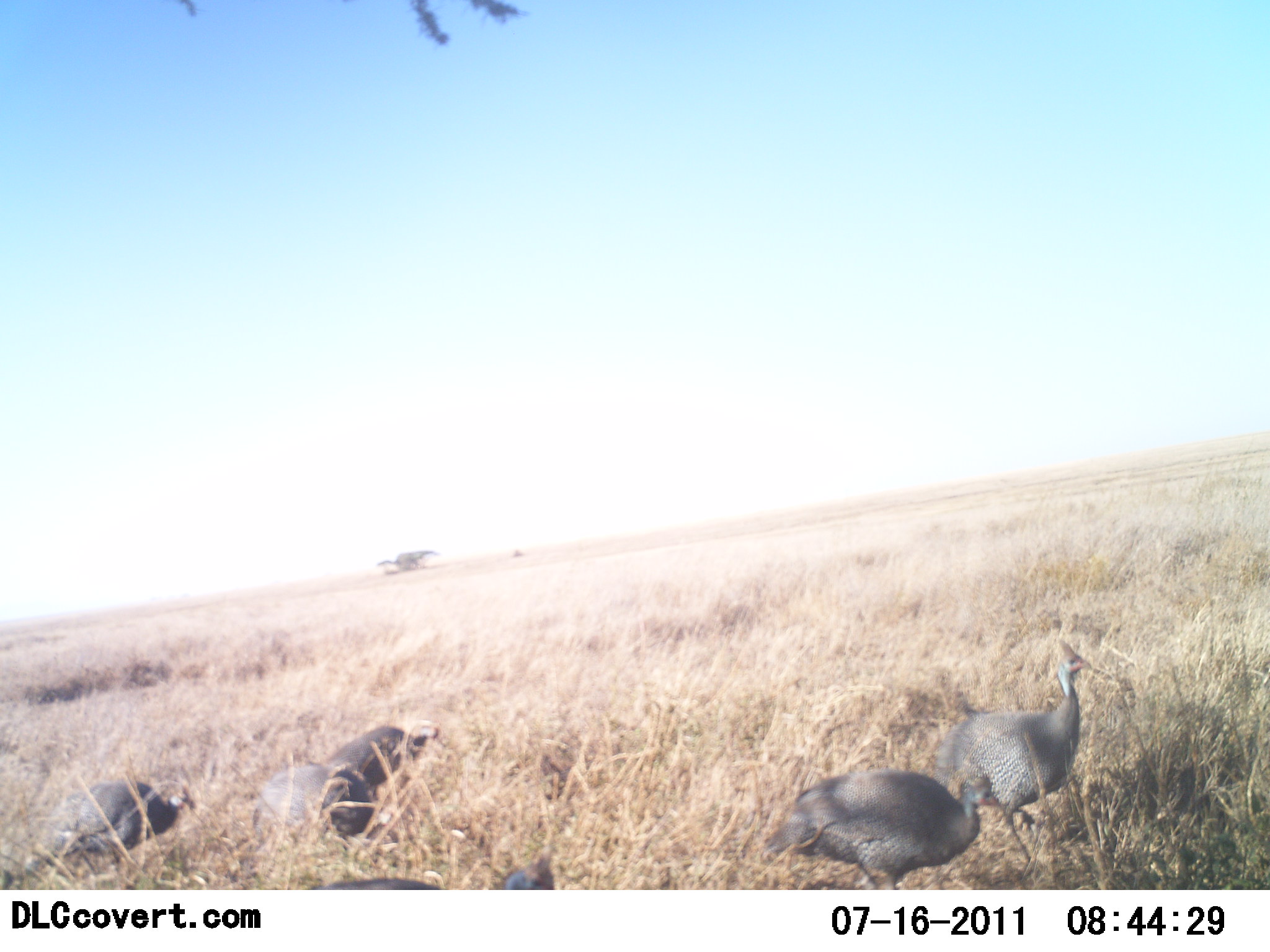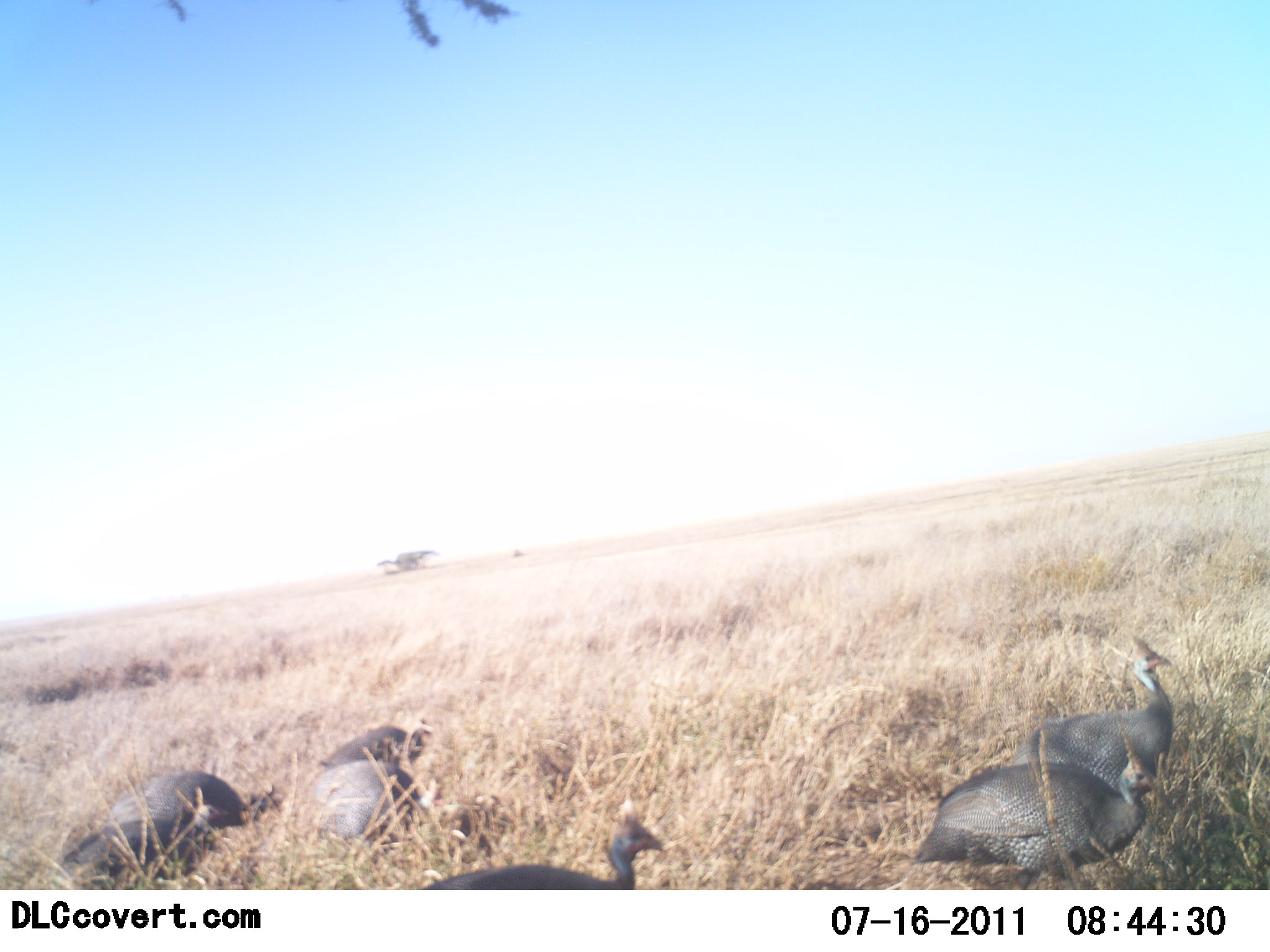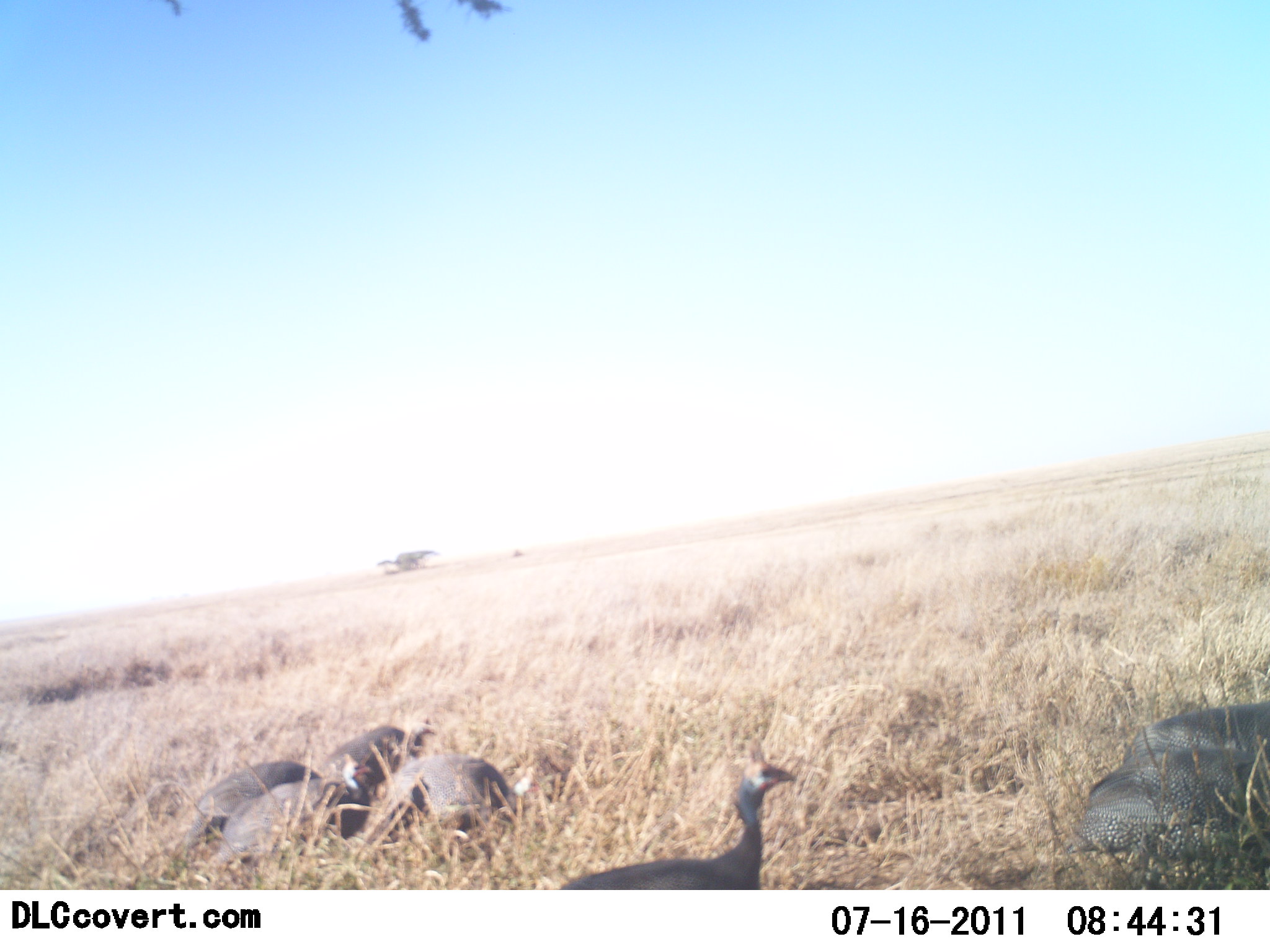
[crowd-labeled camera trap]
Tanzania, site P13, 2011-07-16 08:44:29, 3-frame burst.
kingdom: Animalia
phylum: Chordata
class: Aves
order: Galliformes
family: Numididae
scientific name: Numididae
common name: guinea fowl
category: guineafowl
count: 7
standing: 9%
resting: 0%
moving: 100%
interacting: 0%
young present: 0%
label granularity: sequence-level